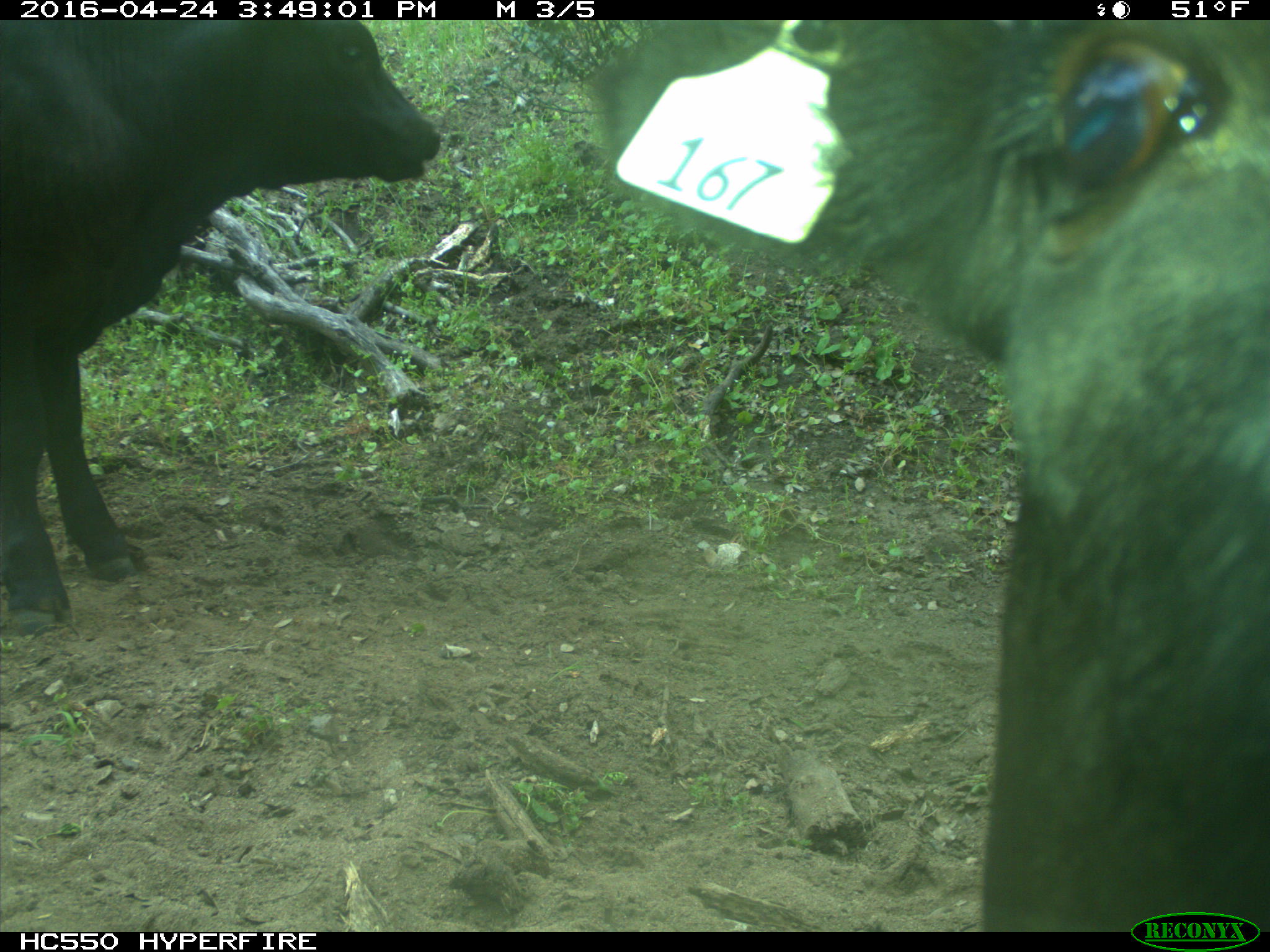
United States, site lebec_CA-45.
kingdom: Animalia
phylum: Chordata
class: Mammalia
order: Artiodactyla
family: Bovidae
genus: Bos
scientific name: Bos taurus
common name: domestic cow